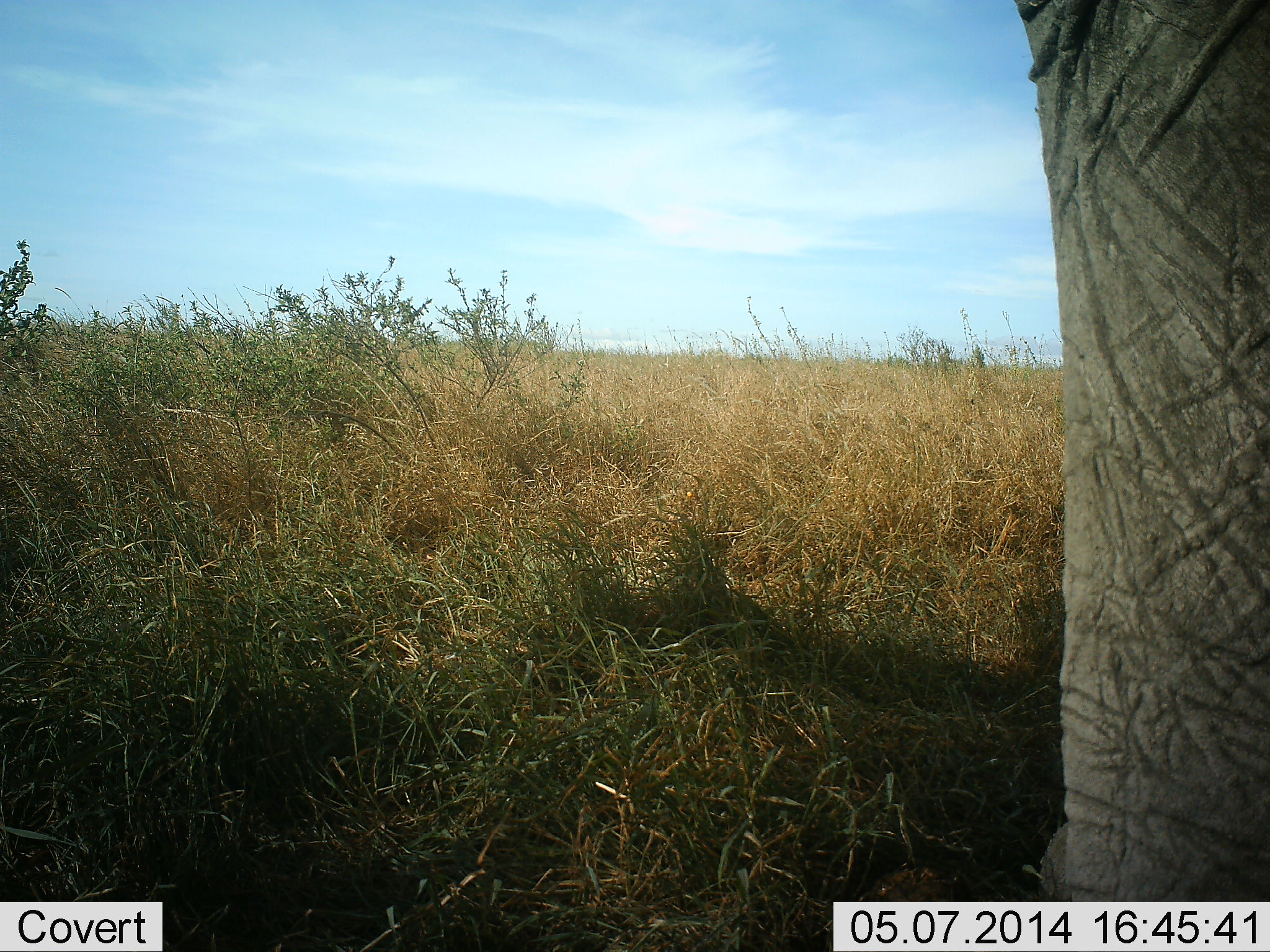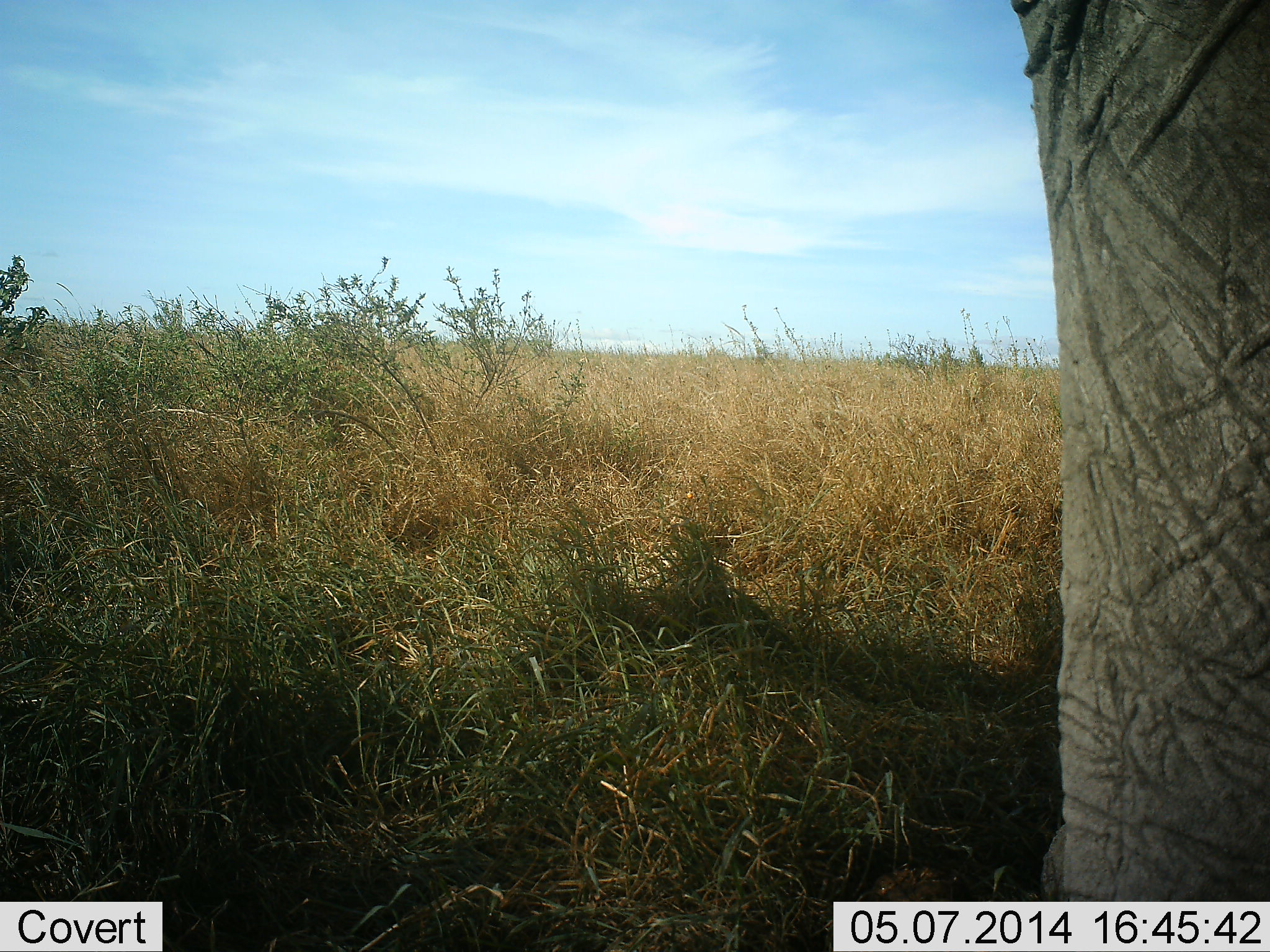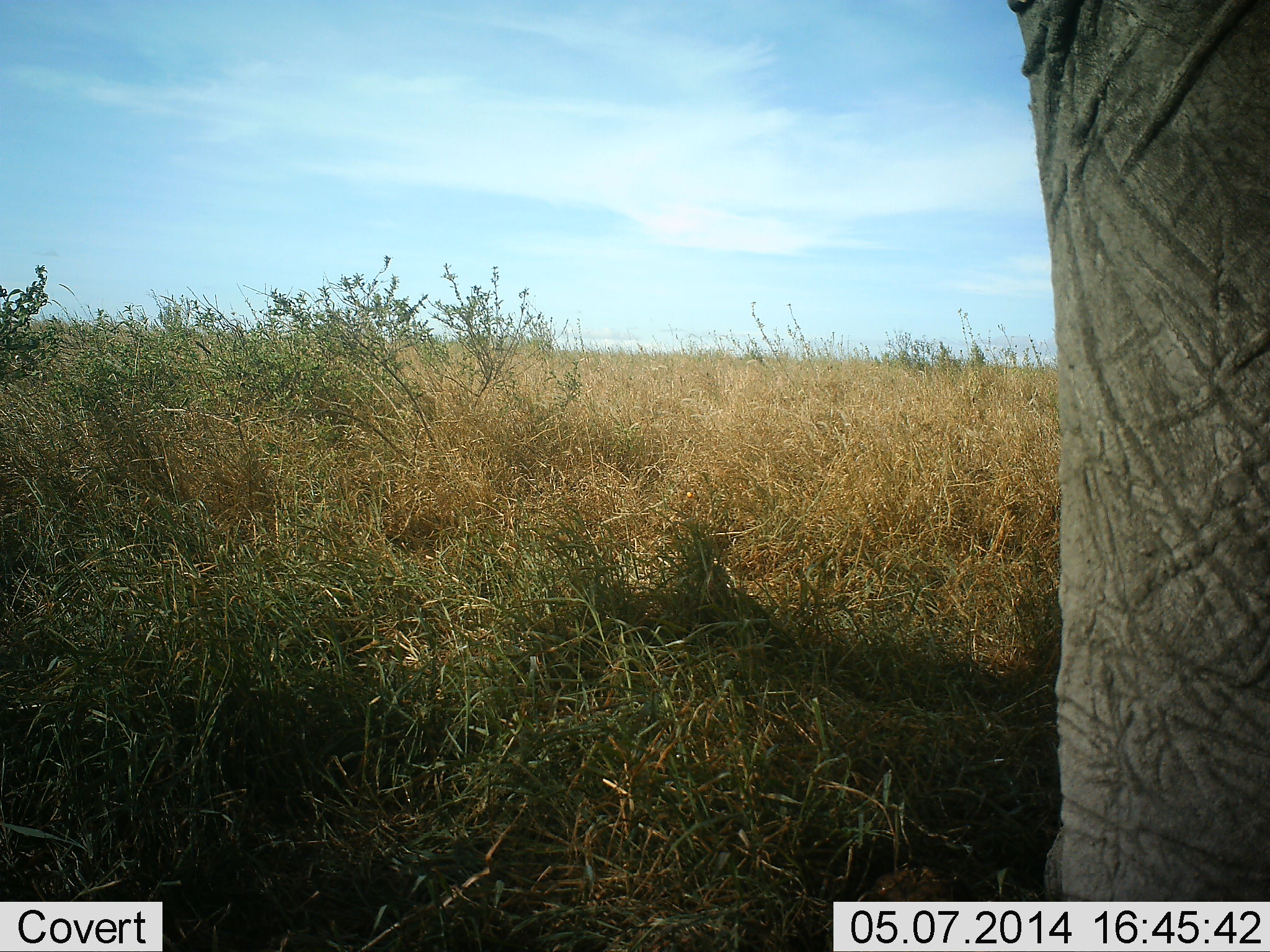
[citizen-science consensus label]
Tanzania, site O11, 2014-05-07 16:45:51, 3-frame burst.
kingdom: Animalia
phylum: Chordata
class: Mammalia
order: Proboscidea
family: Elephantidae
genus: Loxodonta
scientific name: Loxodonta africana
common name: african bush elephant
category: elephant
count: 1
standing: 100%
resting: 0%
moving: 0%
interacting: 0%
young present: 0%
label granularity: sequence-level